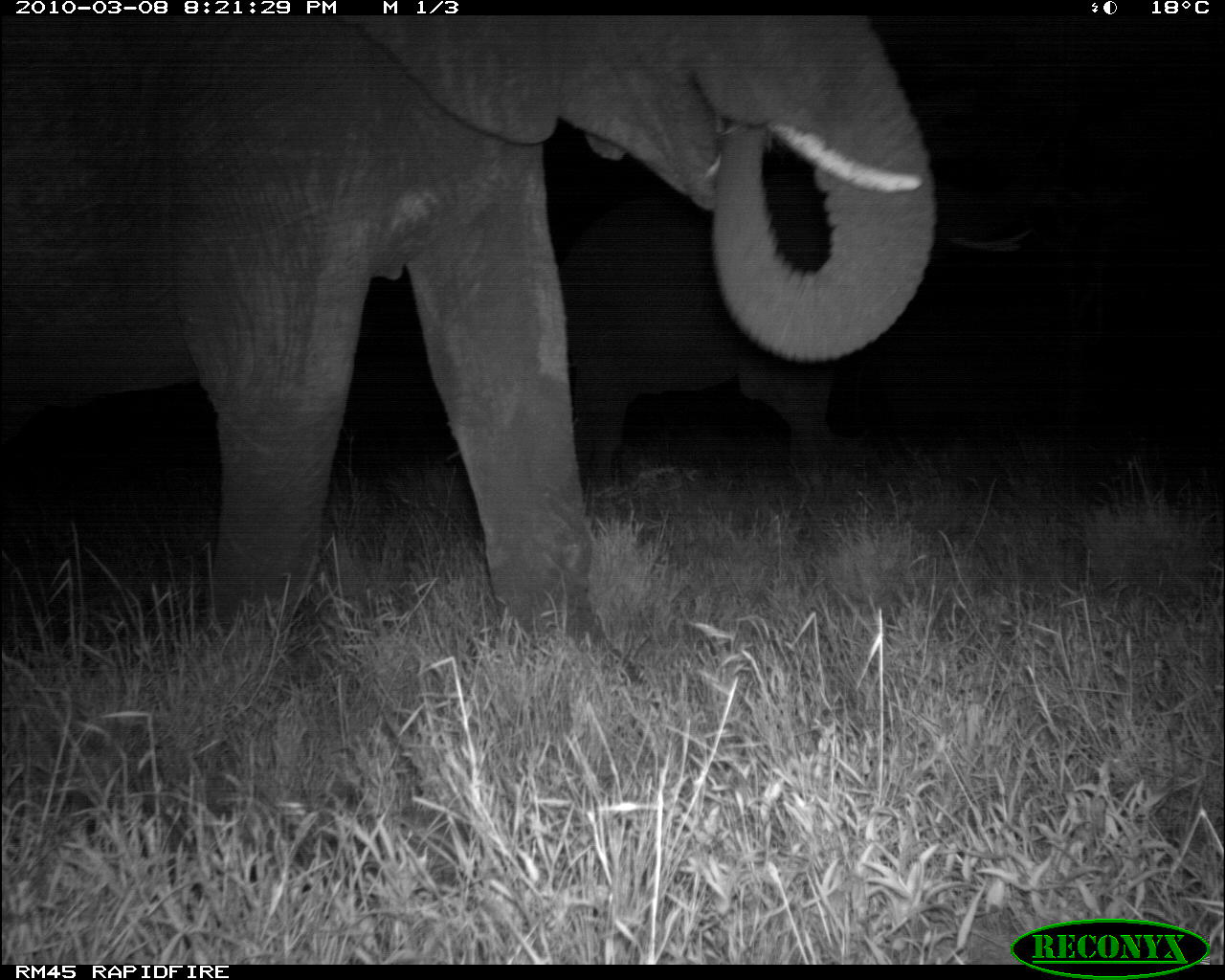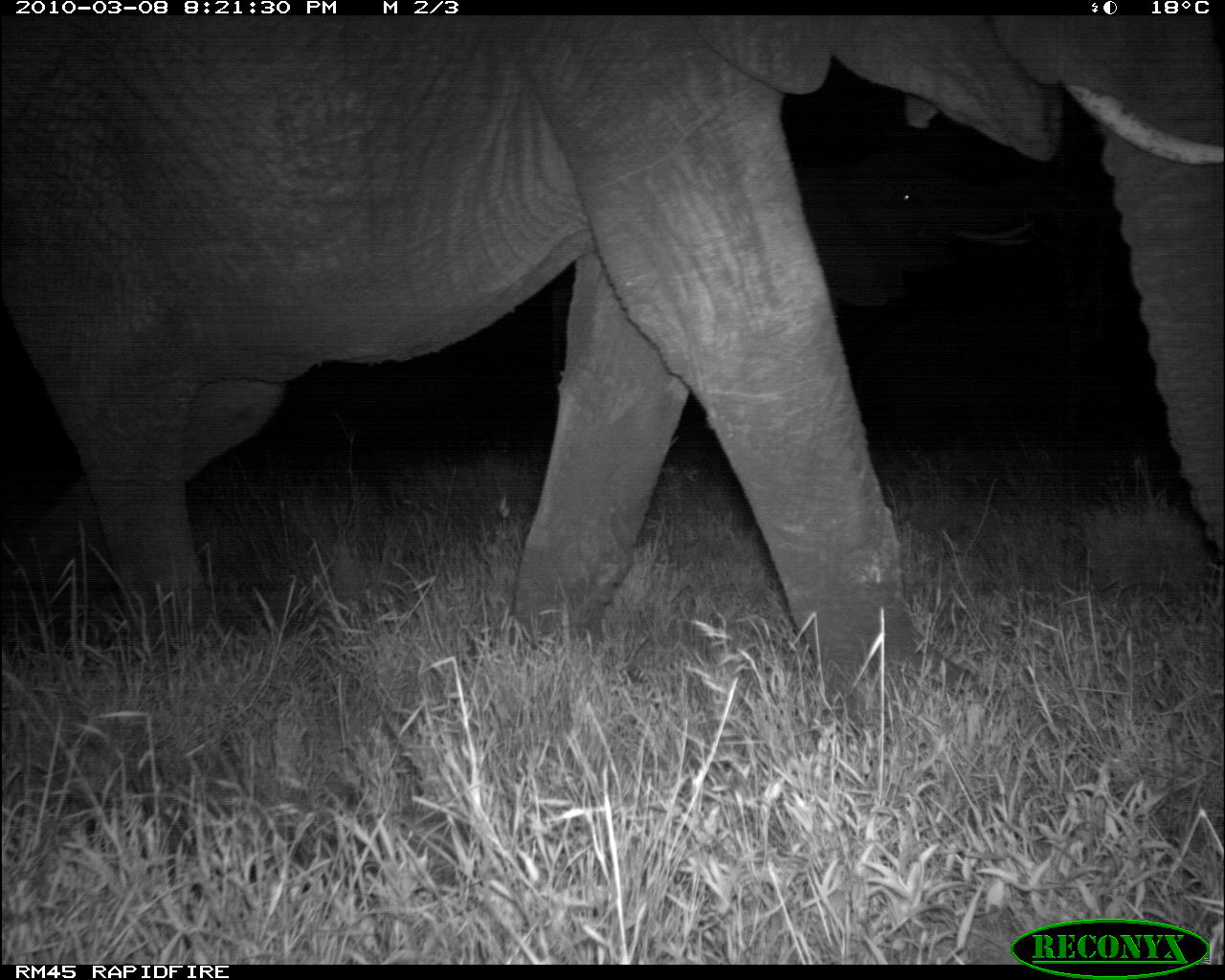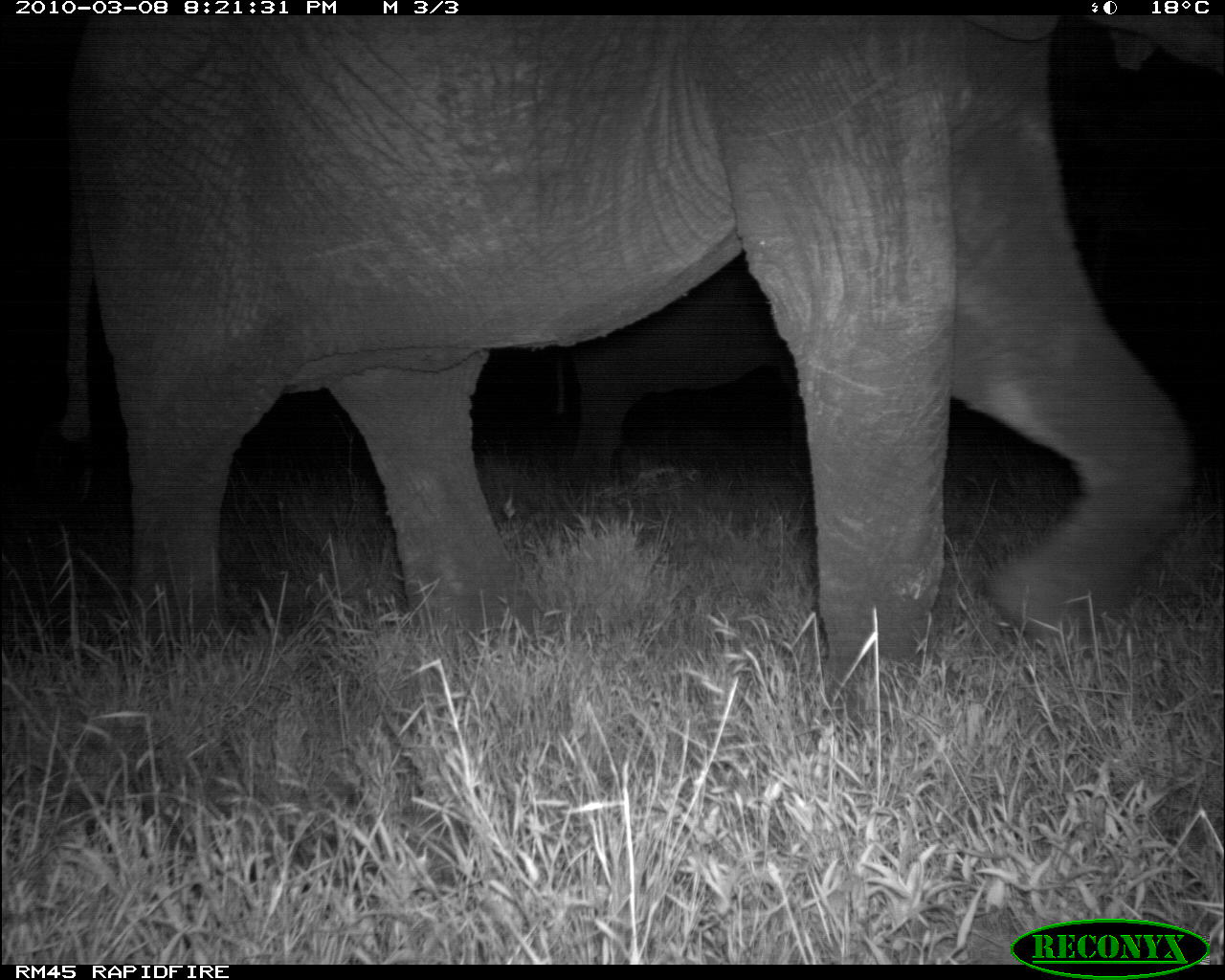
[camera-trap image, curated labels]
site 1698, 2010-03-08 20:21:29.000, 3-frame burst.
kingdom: Animalia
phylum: Chordata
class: Mammalia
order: Proboscidea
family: Elephantidae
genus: Loxodonta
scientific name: Loxodonta africana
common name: african bush elephant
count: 2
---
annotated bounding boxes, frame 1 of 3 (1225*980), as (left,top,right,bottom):
loxodonta africana: (1,15,938,687); (561,161,1040,482)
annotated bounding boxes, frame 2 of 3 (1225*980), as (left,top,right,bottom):
loxodonta africana: (1,18,1225,730)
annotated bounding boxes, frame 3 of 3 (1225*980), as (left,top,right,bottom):
loxodonta africana: (56,15,1225,659); (553,262,804,494)